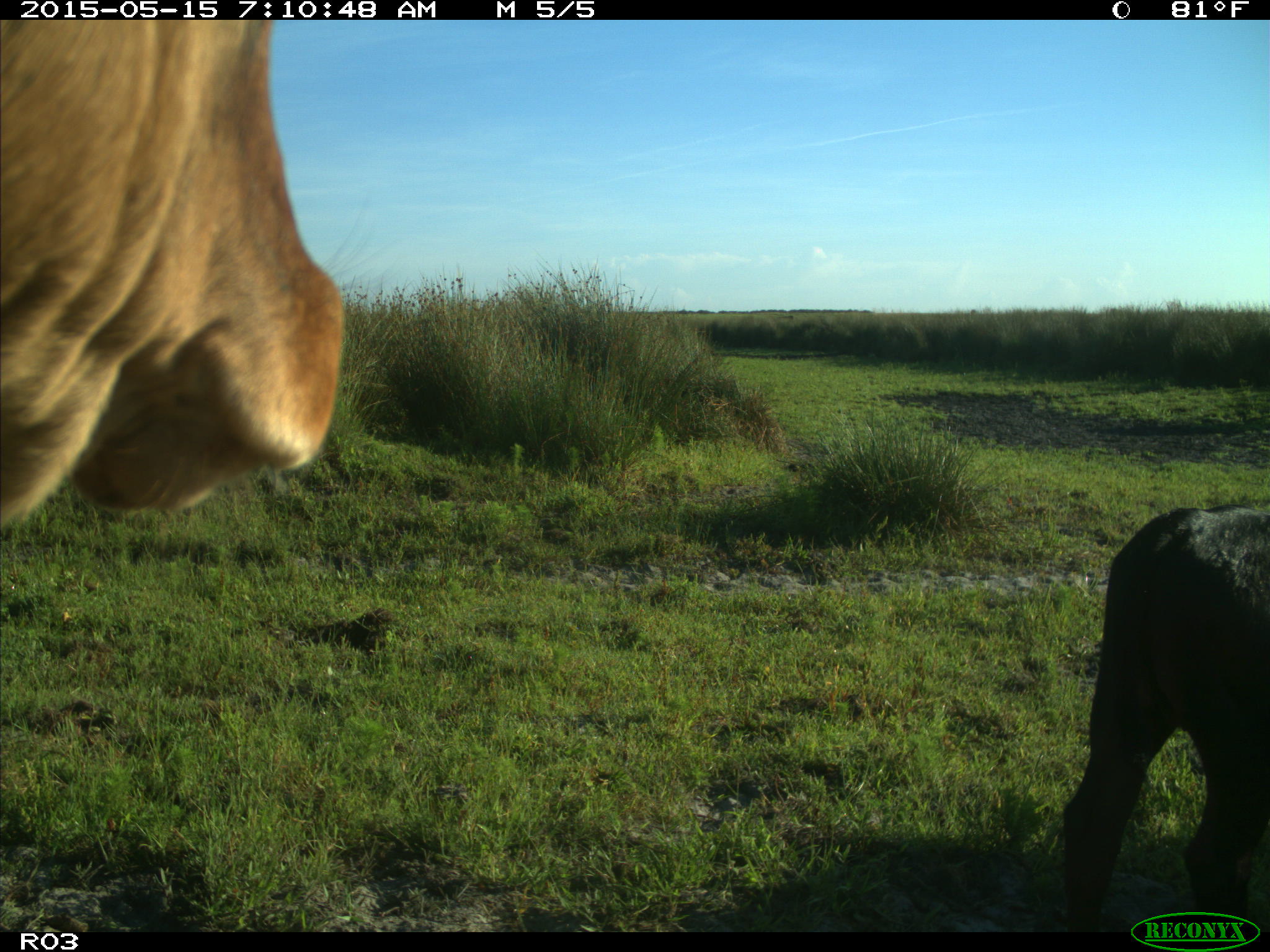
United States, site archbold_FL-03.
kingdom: Animalia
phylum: Chordata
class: Mammalia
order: Artiodactyla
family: Bovidae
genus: Bos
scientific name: Bos taurus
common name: domestic cow